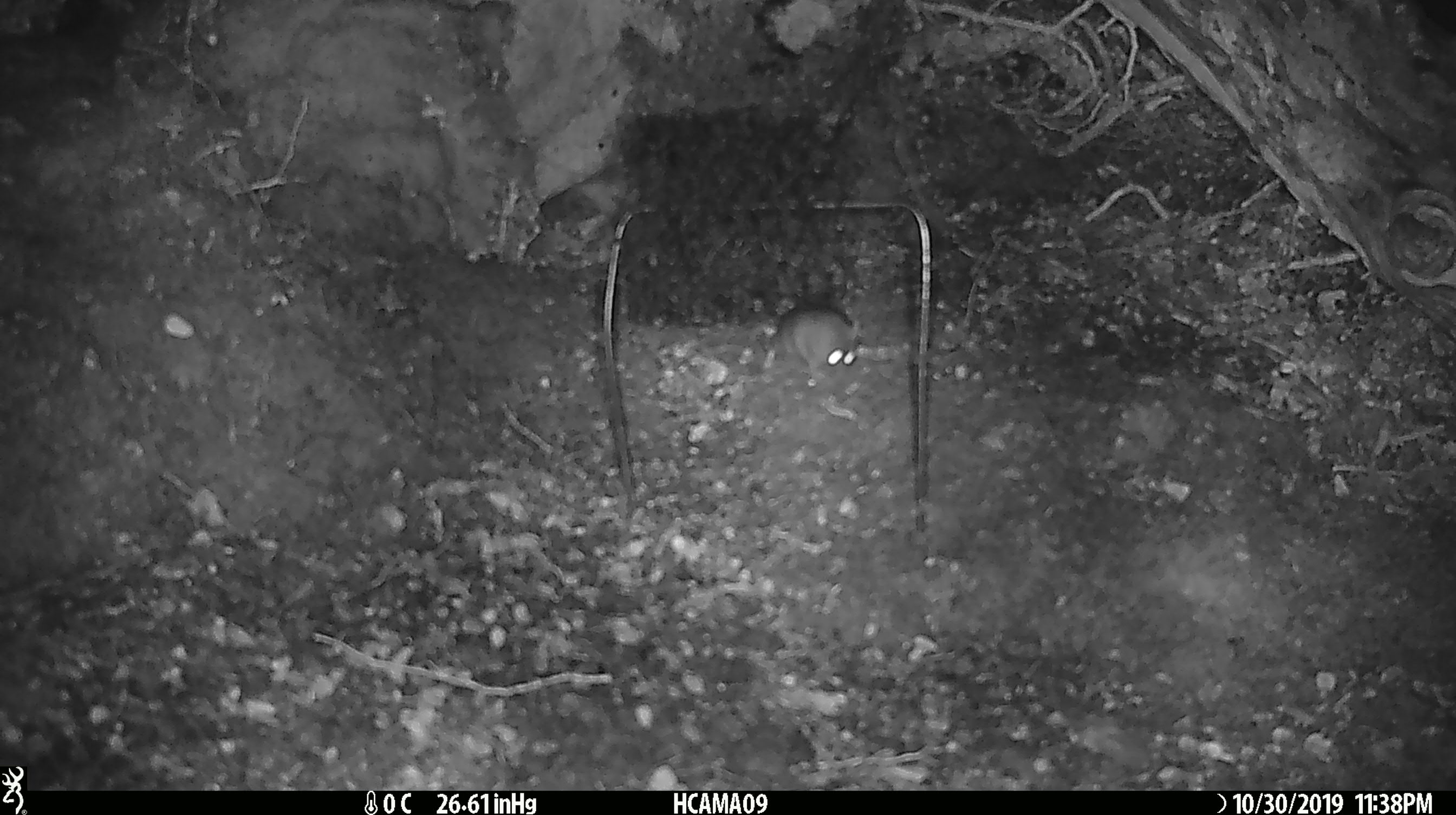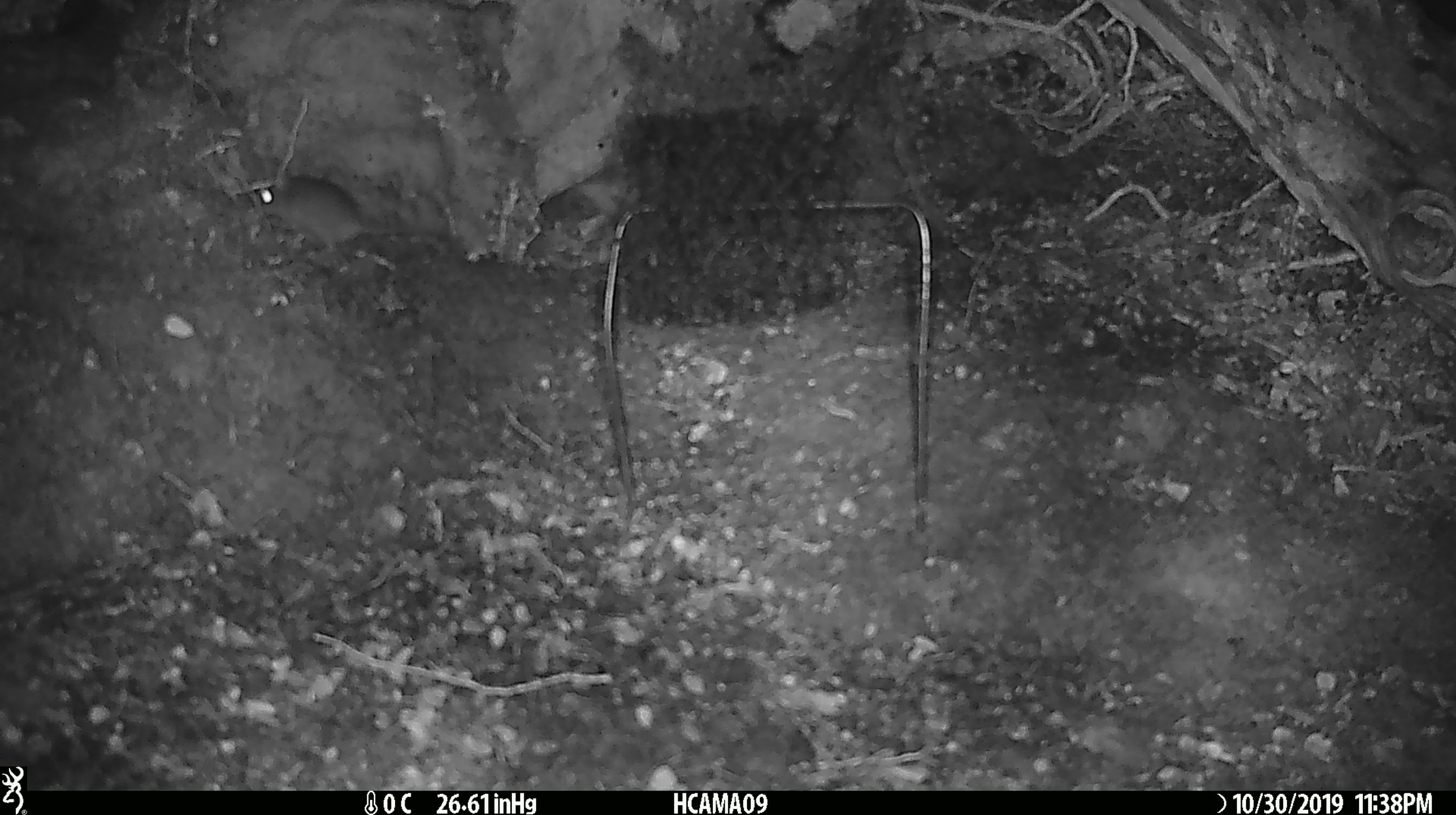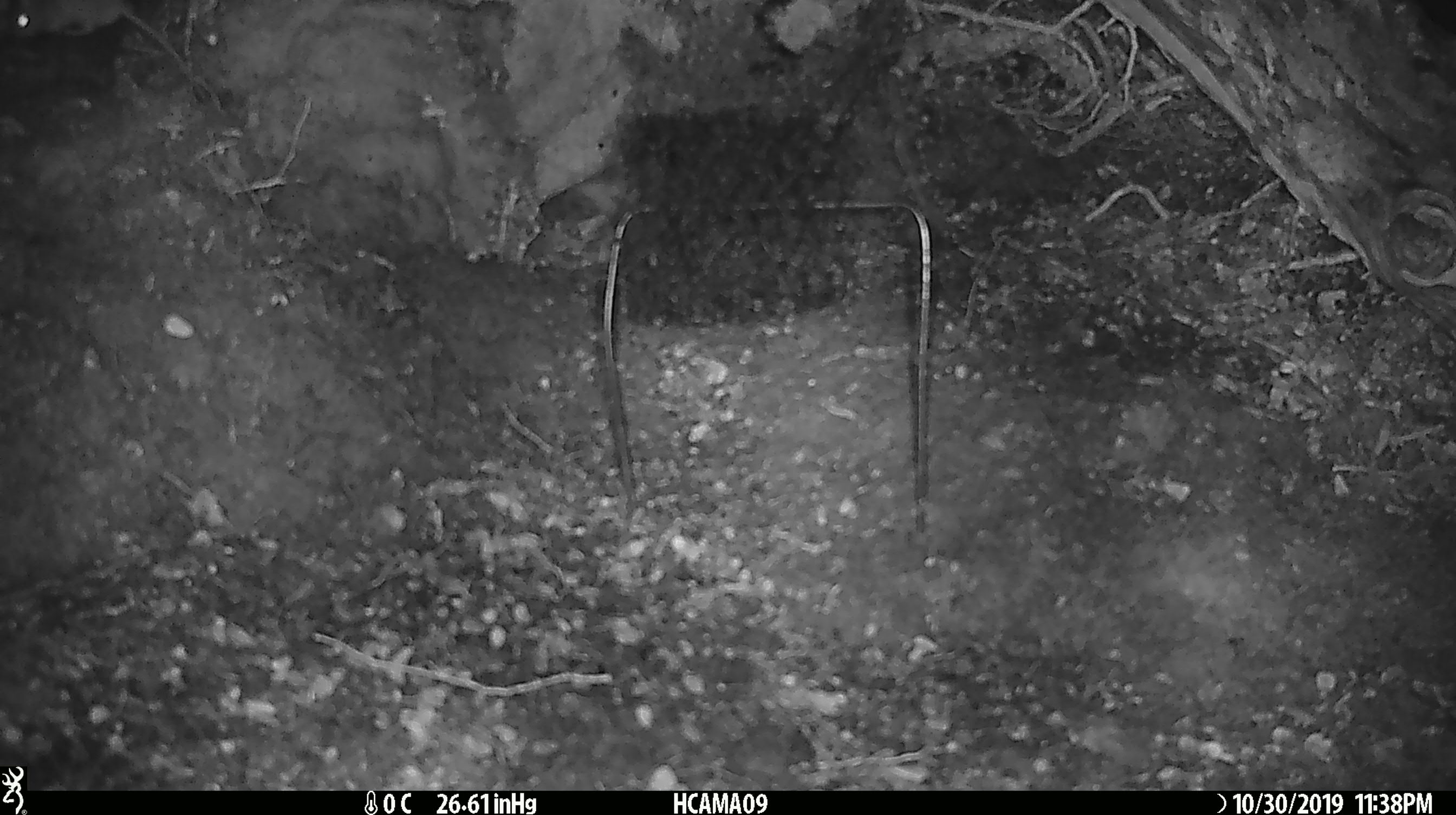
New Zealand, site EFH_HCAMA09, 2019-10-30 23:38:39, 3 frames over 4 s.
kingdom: Animalia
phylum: Chordata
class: Mammalia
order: Rodentia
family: Muridae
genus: Mus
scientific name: Mus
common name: mouse